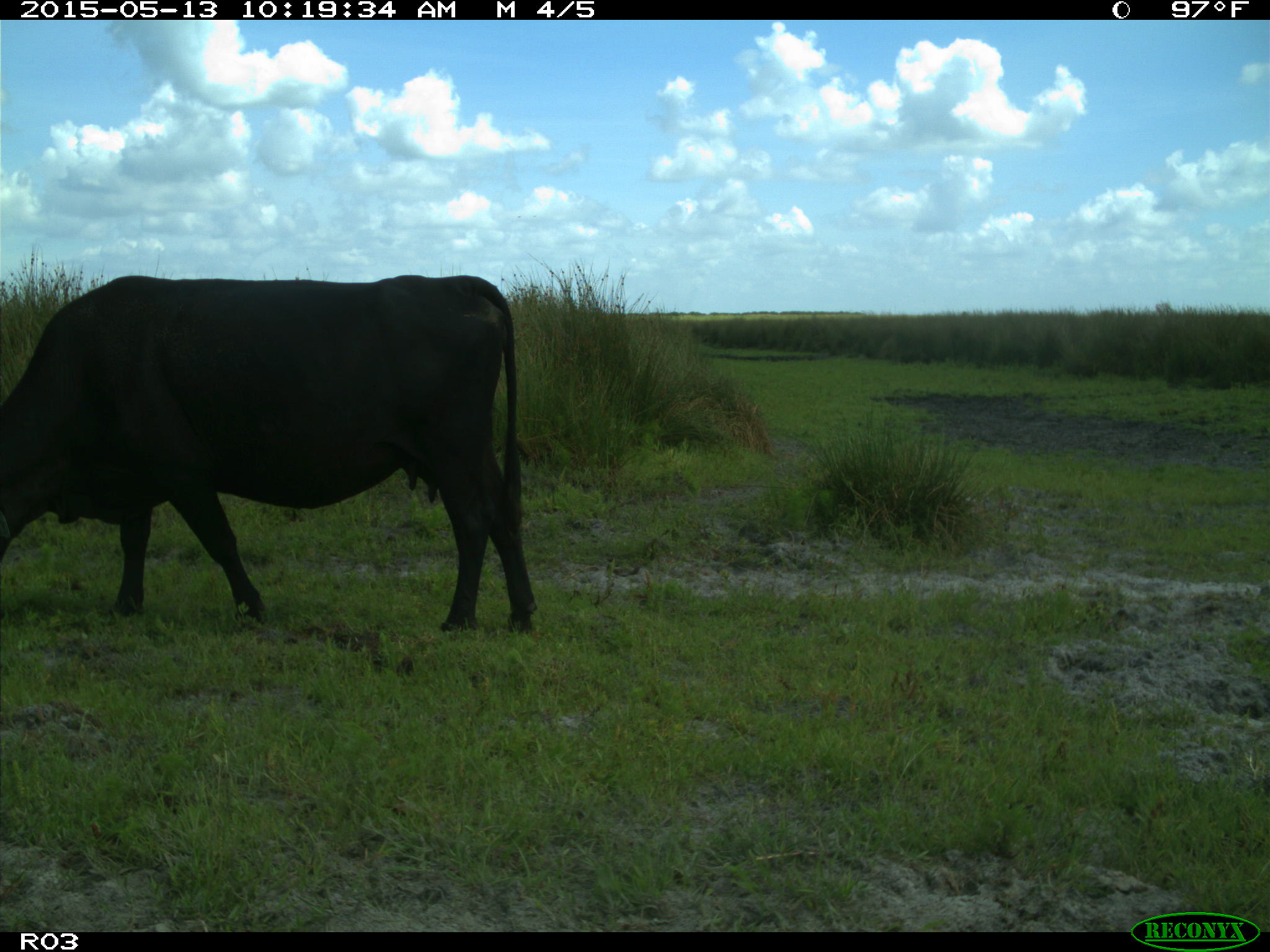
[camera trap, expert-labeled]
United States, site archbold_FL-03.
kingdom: Animalia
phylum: Chordata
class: Mammalia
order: Artiodactyla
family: Bovidae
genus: Bos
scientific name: Bos taurus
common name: domestic cow